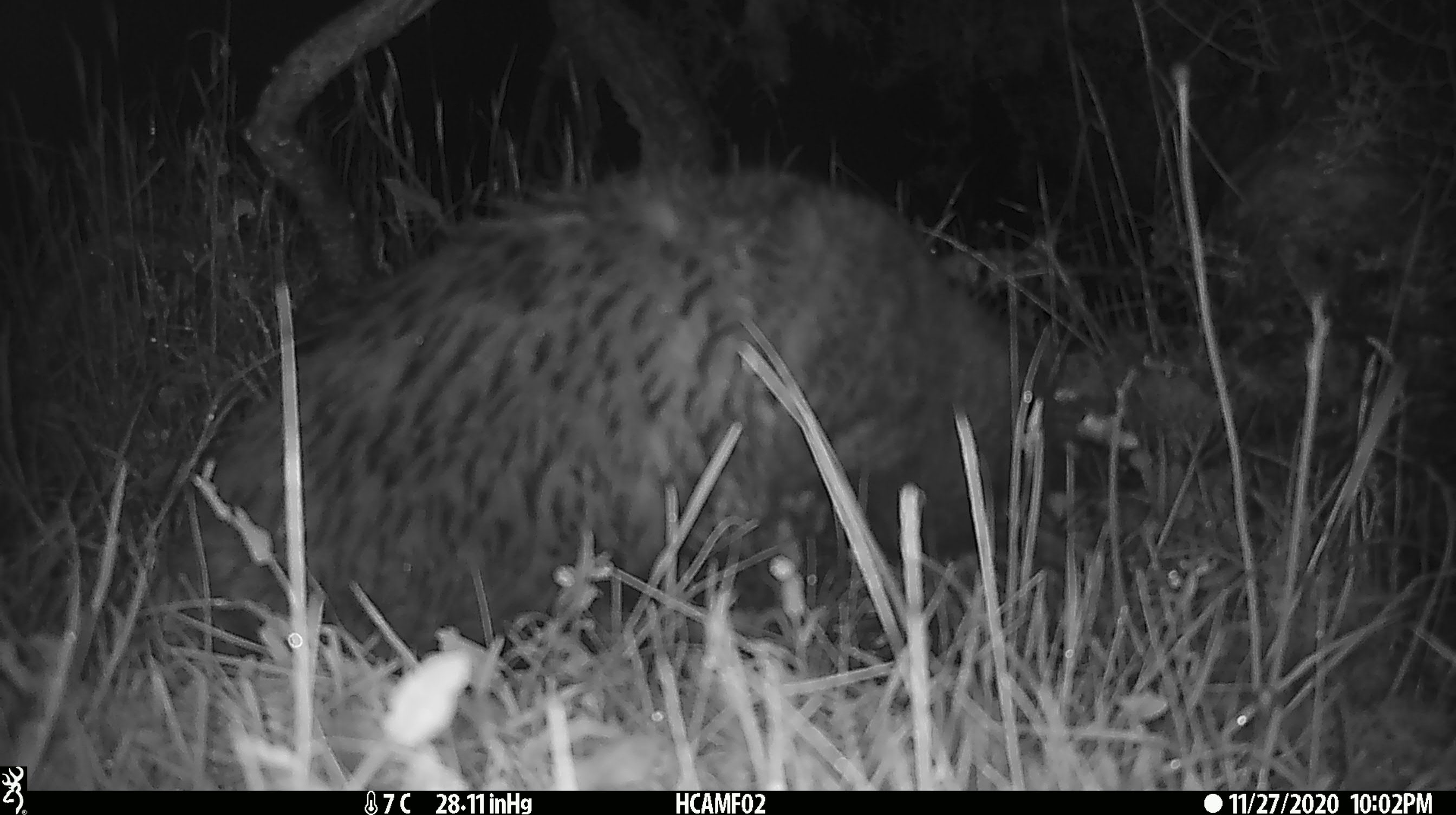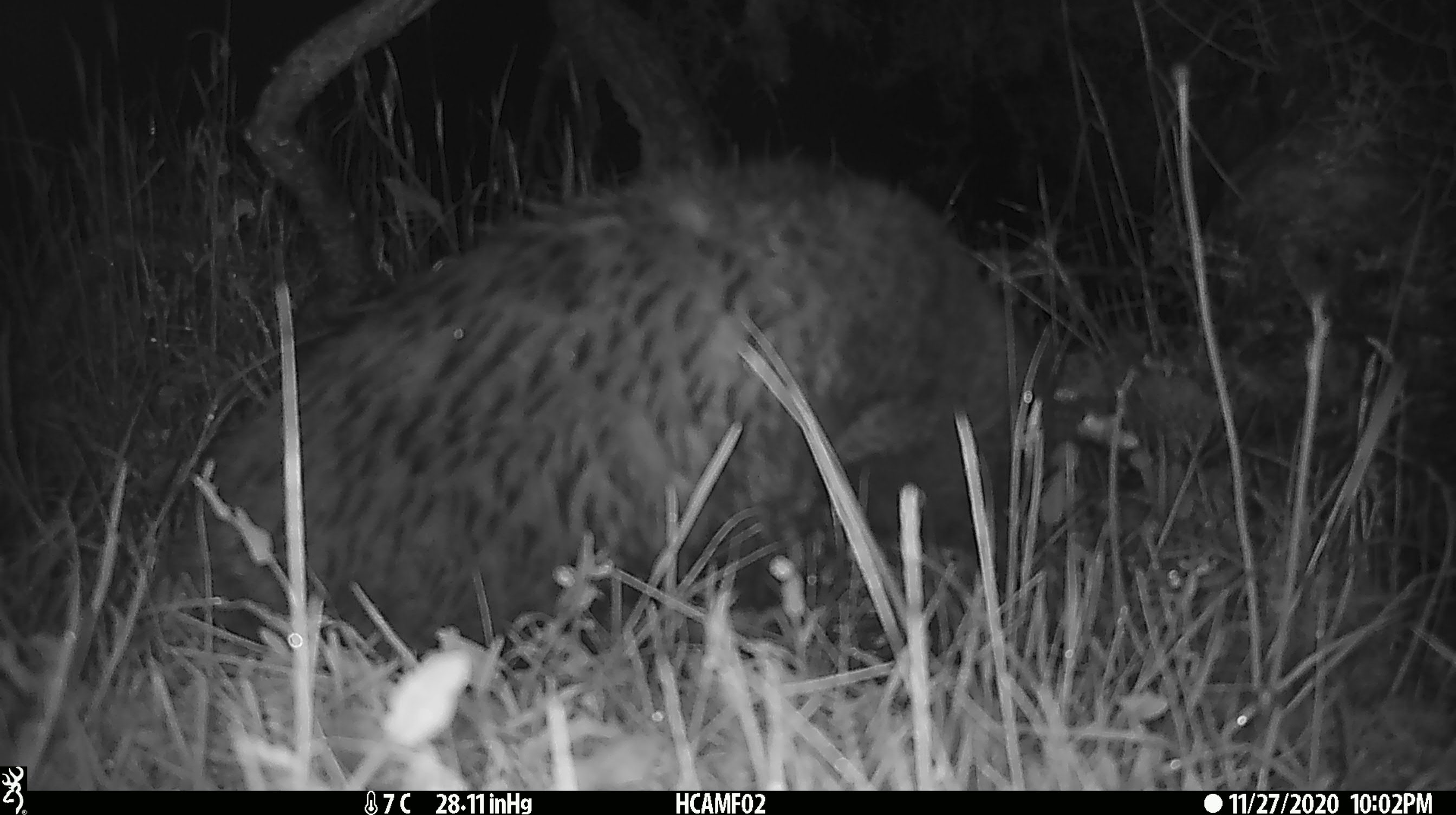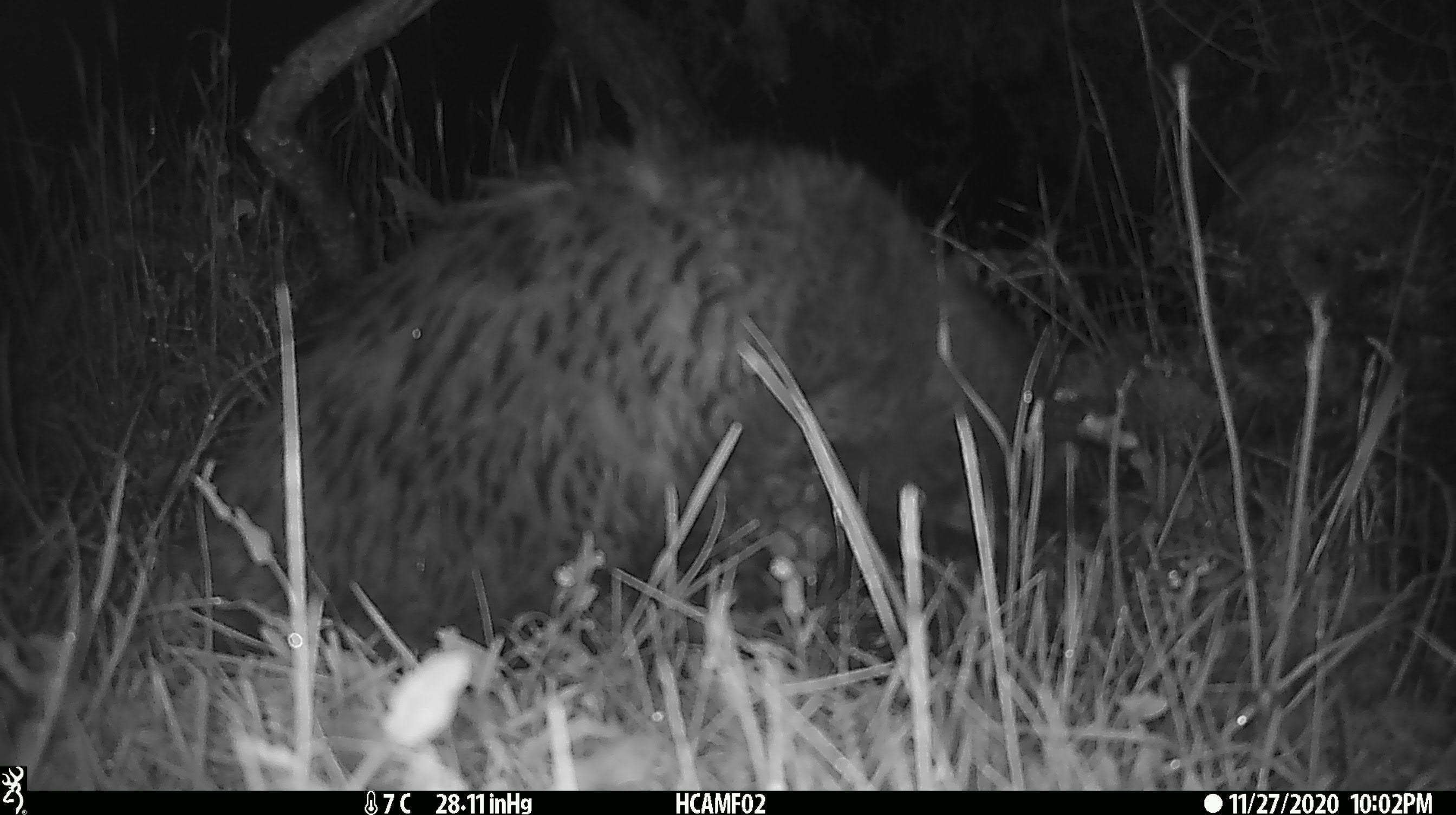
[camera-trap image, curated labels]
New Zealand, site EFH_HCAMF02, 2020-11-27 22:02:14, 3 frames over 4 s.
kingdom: Animalia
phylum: Chordata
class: Mammalia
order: Carnivora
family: Felidae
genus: Felis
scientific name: Felis catus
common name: domestic cat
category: cat